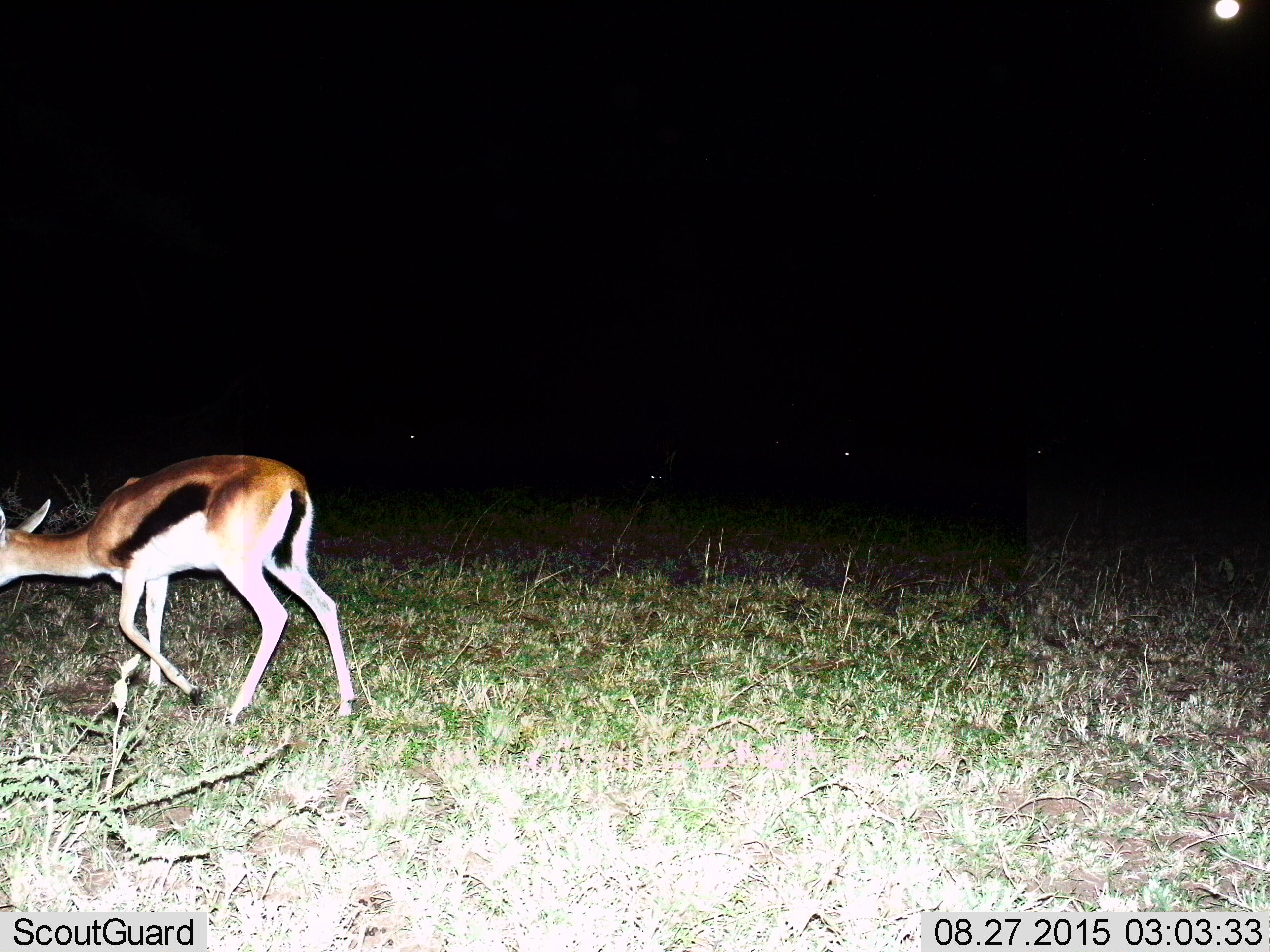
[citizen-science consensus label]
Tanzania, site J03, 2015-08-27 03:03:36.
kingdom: Animalia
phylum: Chordata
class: Mammalia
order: Artiodactyla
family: Bovidae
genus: Eudorcas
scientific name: Eudorcas thomsonii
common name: thomson's gazelle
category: gazellethomsons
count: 1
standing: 30%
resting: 0%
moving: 100%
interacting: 0%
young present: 0%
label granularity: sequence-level